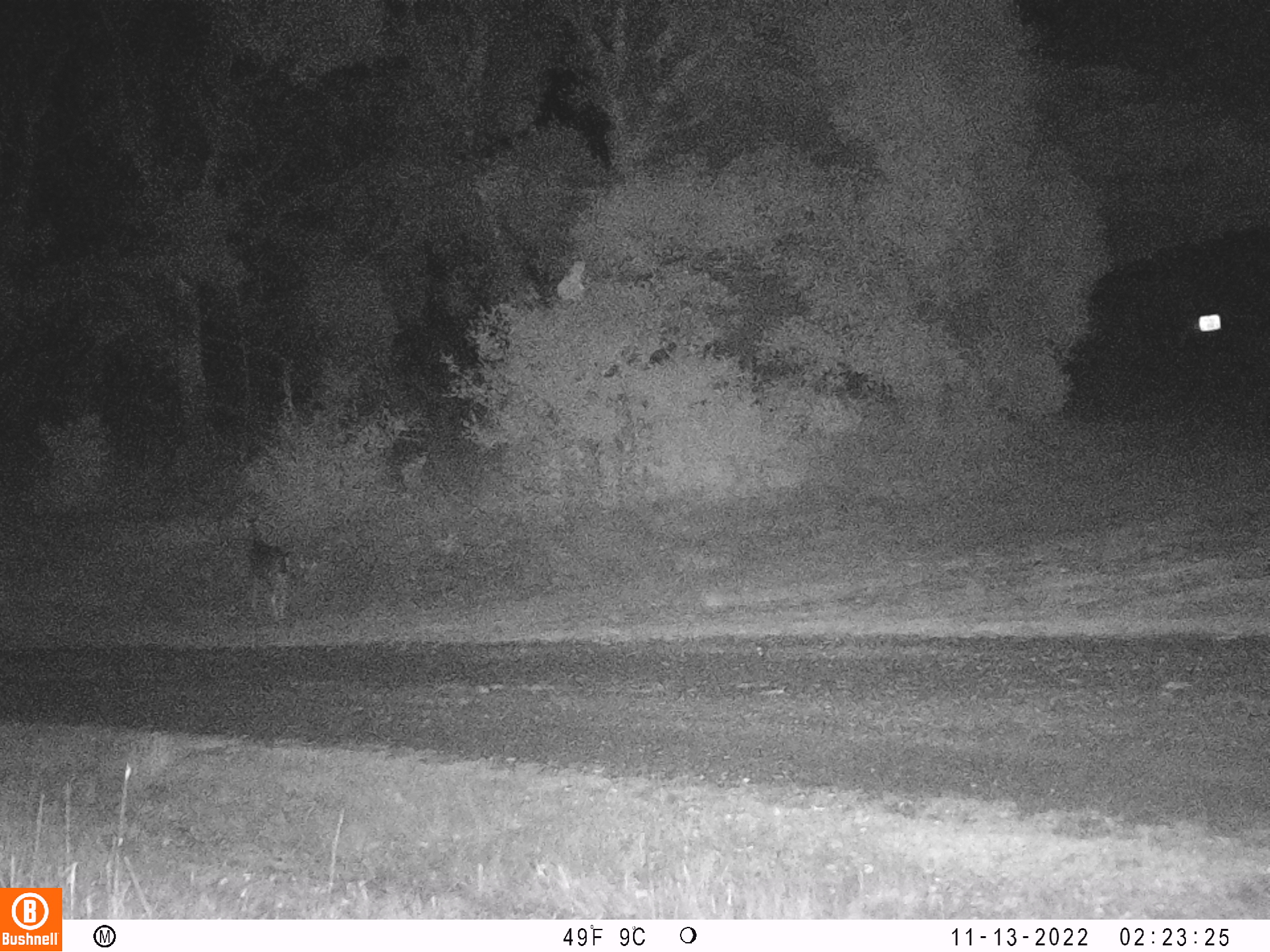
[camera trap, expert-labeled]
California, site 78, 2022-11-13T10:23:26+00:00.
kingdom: Animalia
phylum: Chordata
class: Mammalia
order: Artiodactyla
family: Cervidae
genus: Odocoileus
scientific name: Odocoileus hemionus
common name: mule deer